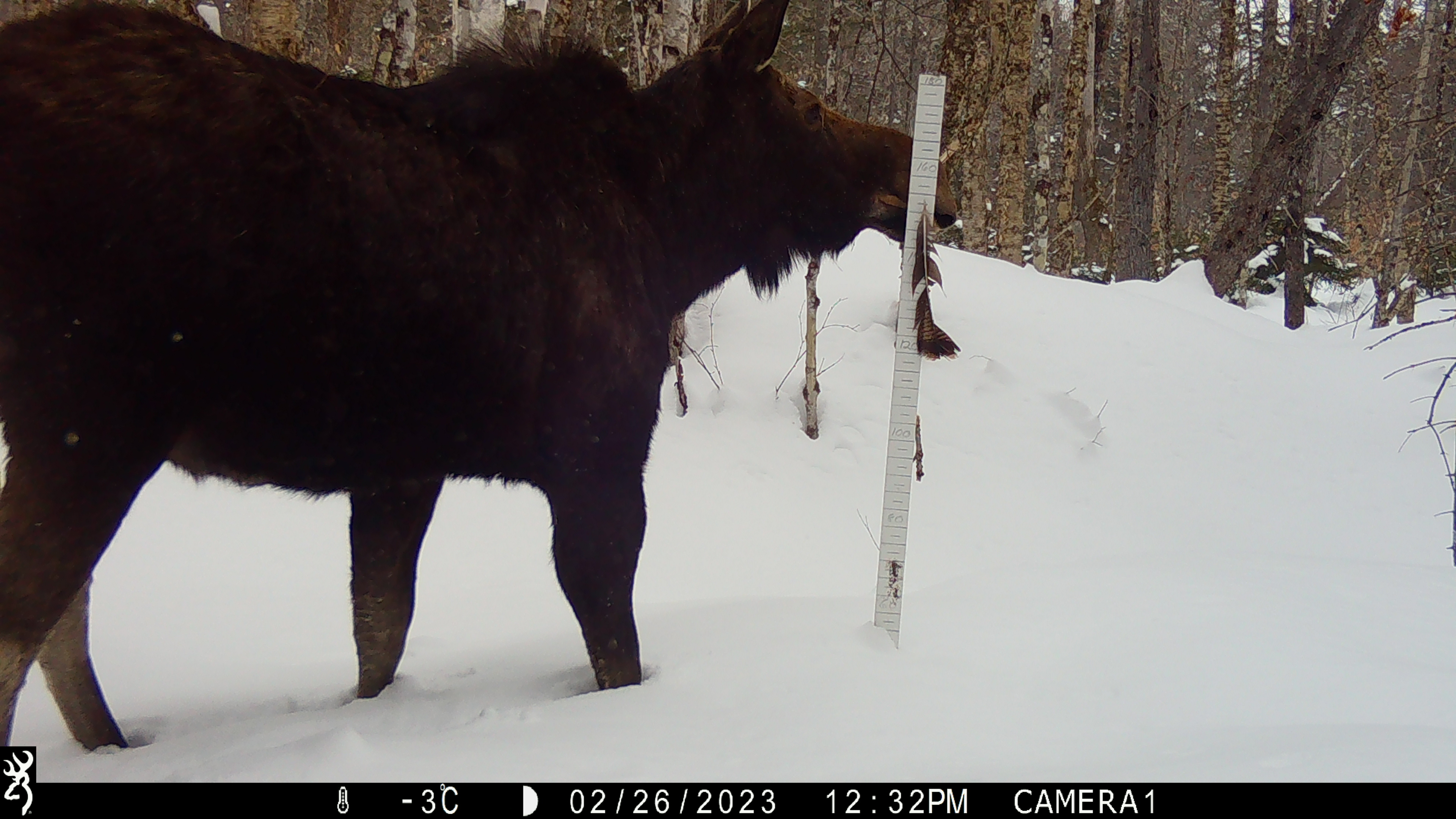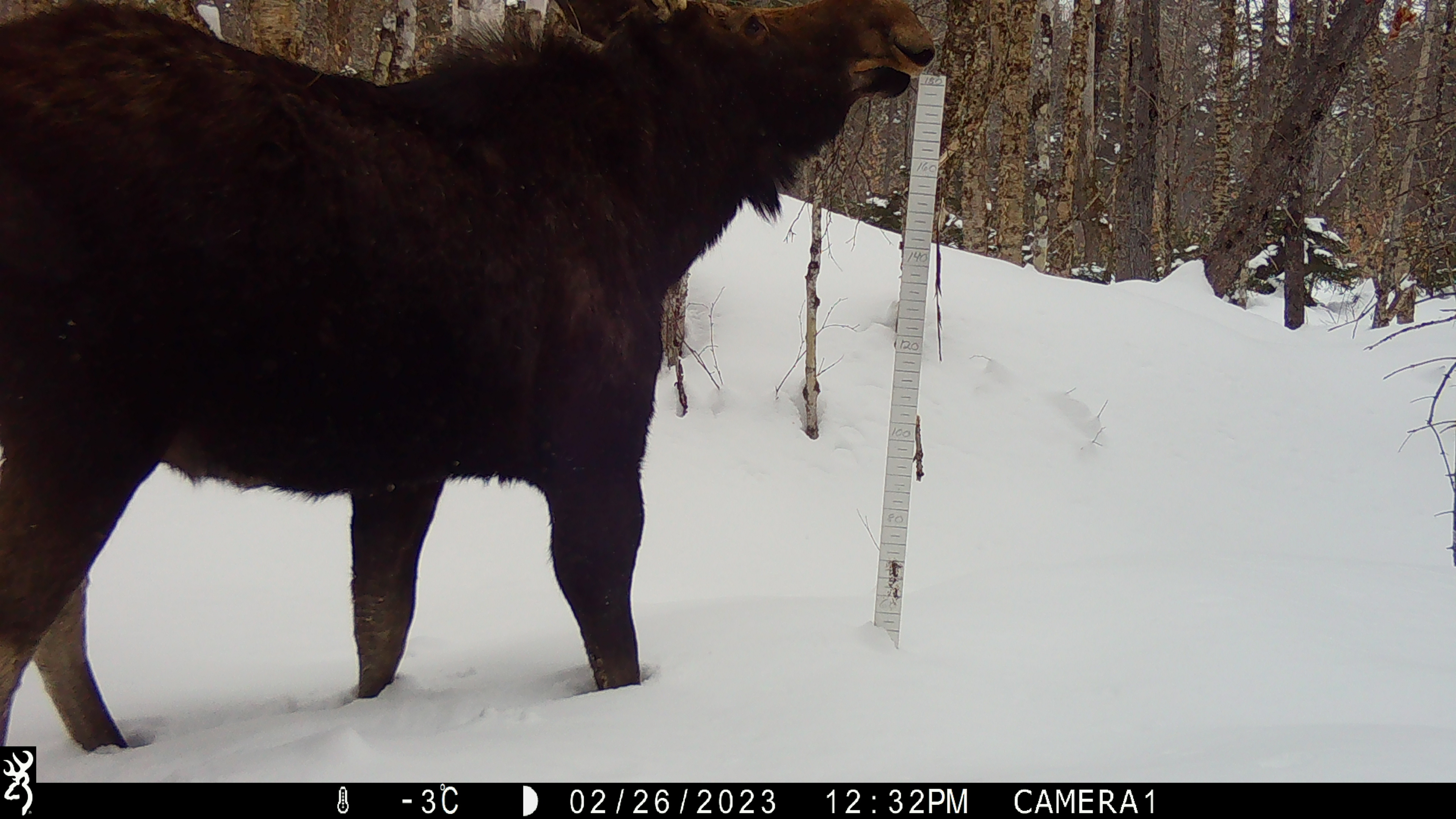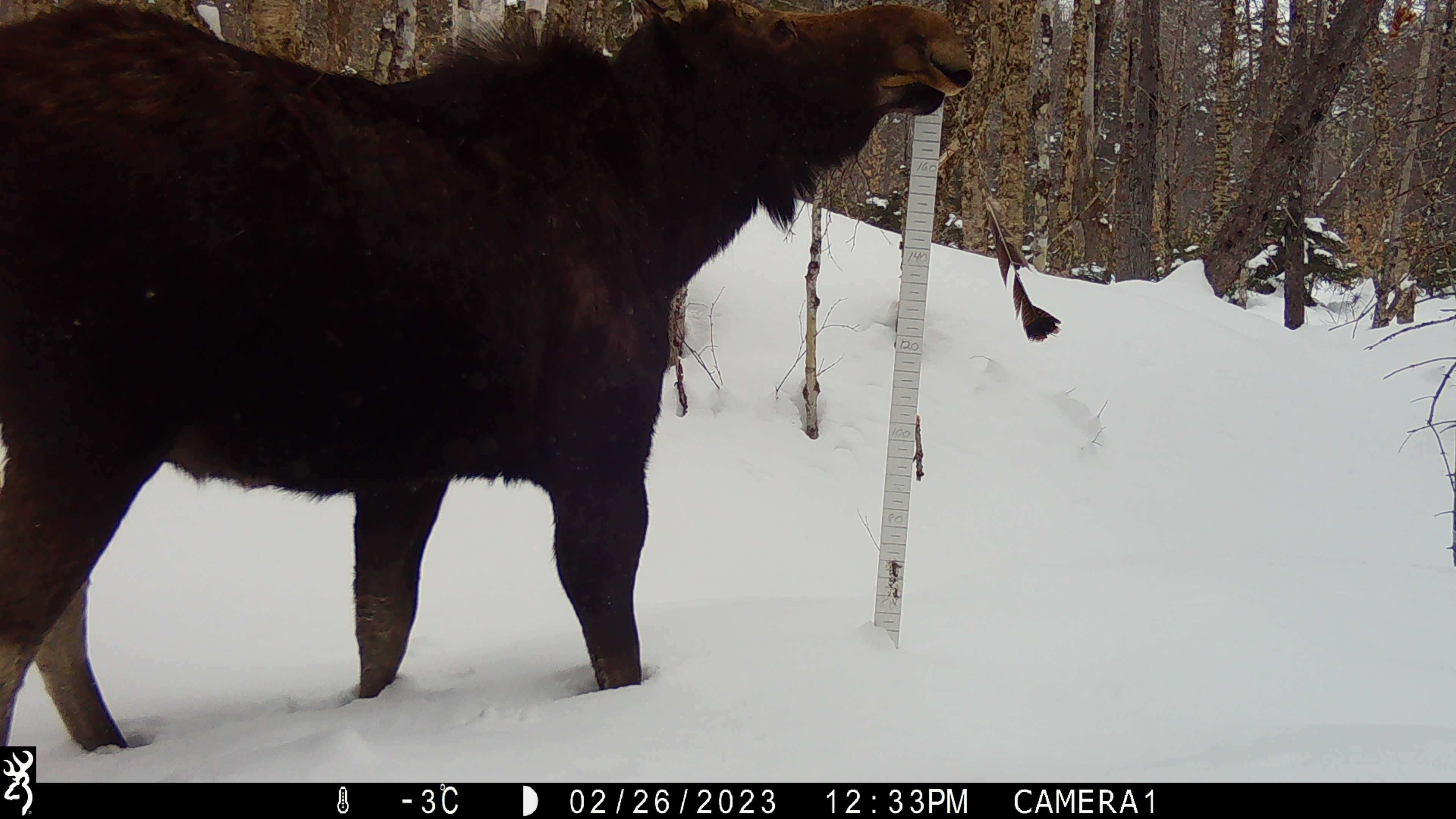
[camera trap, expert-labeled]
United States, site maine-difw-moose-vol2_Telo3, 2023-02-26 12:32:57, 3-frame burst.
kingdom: Animalia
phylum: Chordata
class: Mammalia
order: Artiodactyla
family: Cervidae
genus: Alces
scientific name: Alces alces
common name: moose